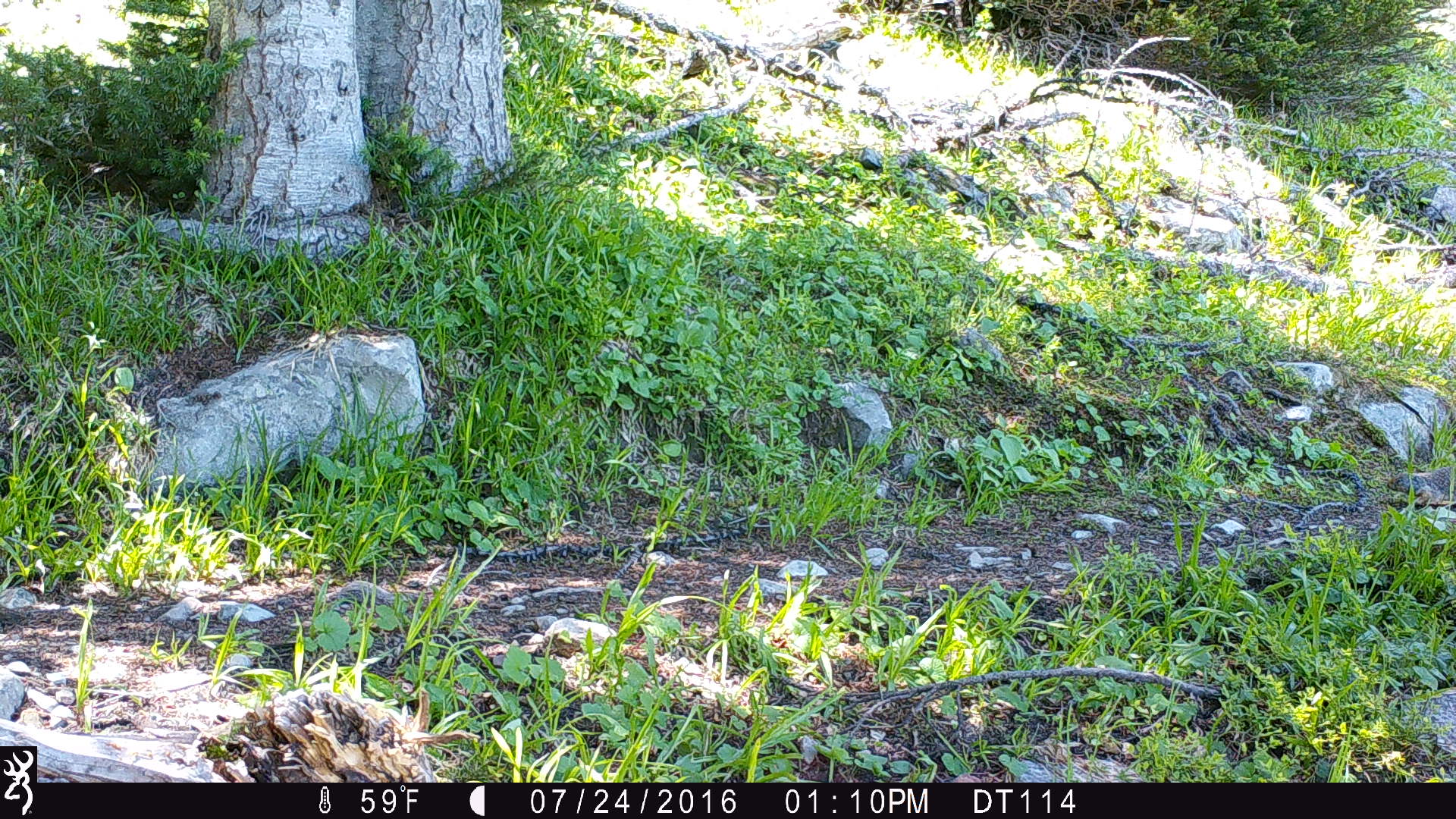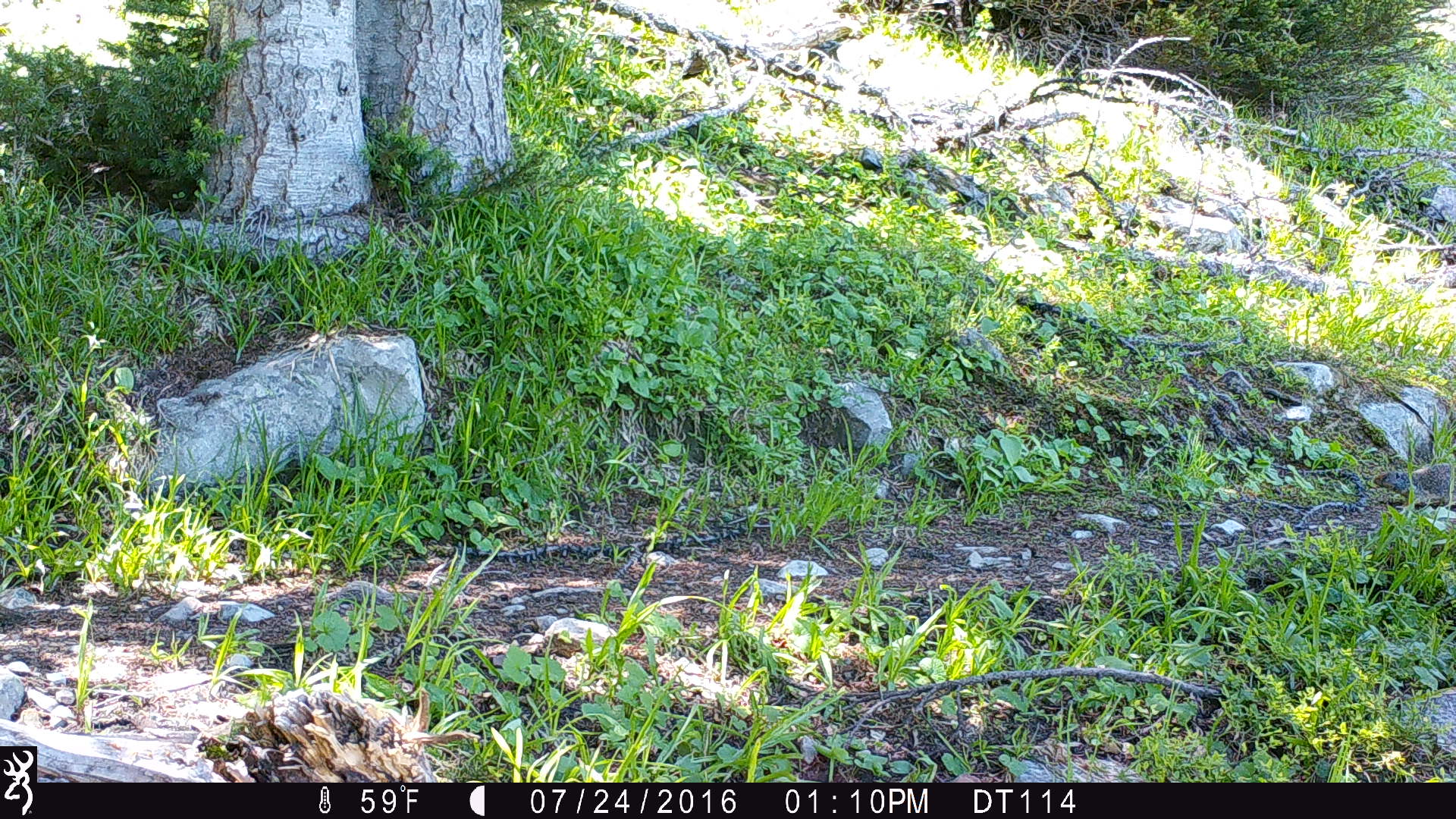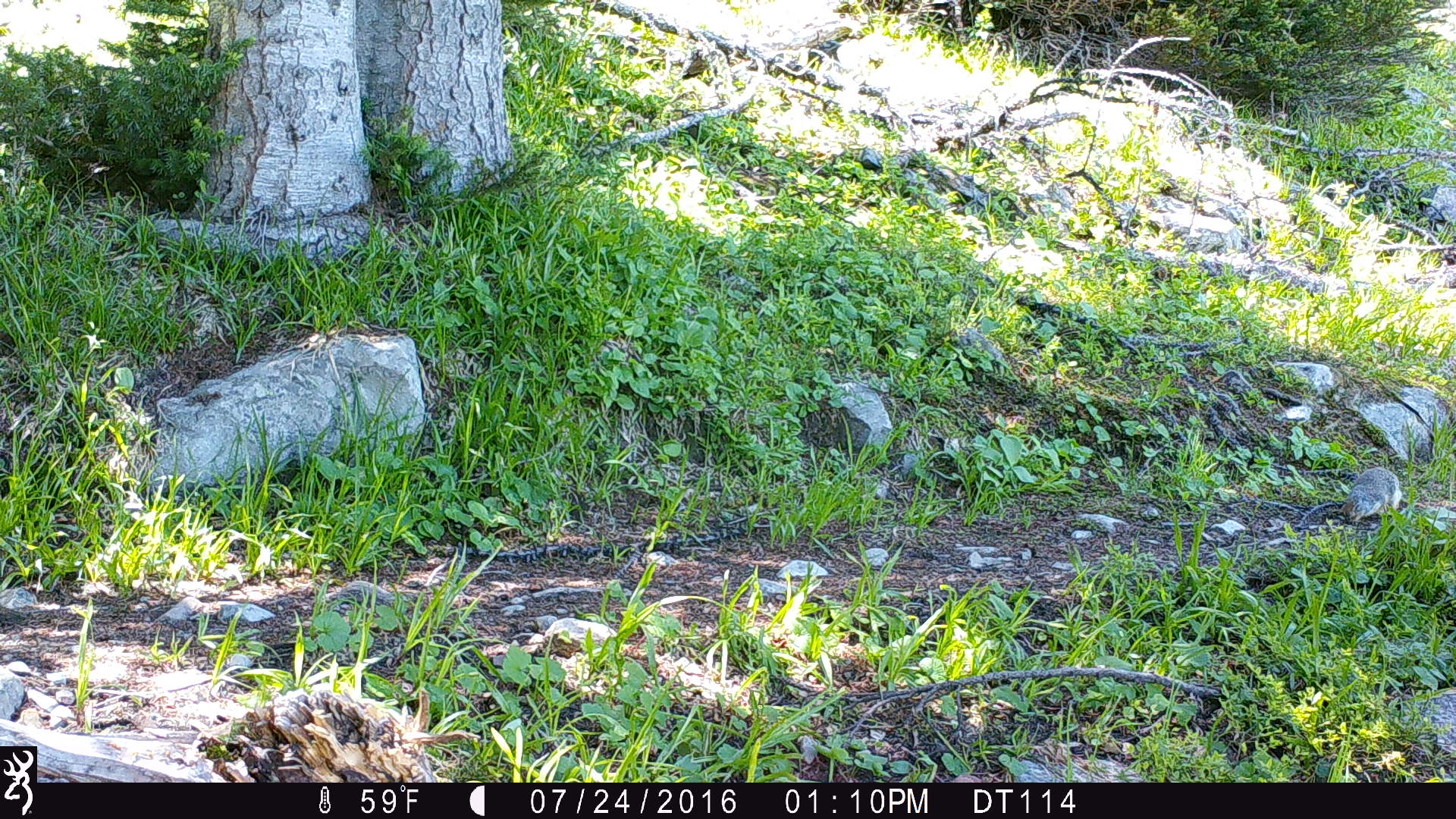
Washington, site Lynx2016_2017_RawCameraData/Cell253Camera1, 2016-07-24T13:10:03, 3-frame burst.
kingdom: Animalia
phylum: Chordata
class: Mammalia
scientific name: Mammalia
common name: small mammal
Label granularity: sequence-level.